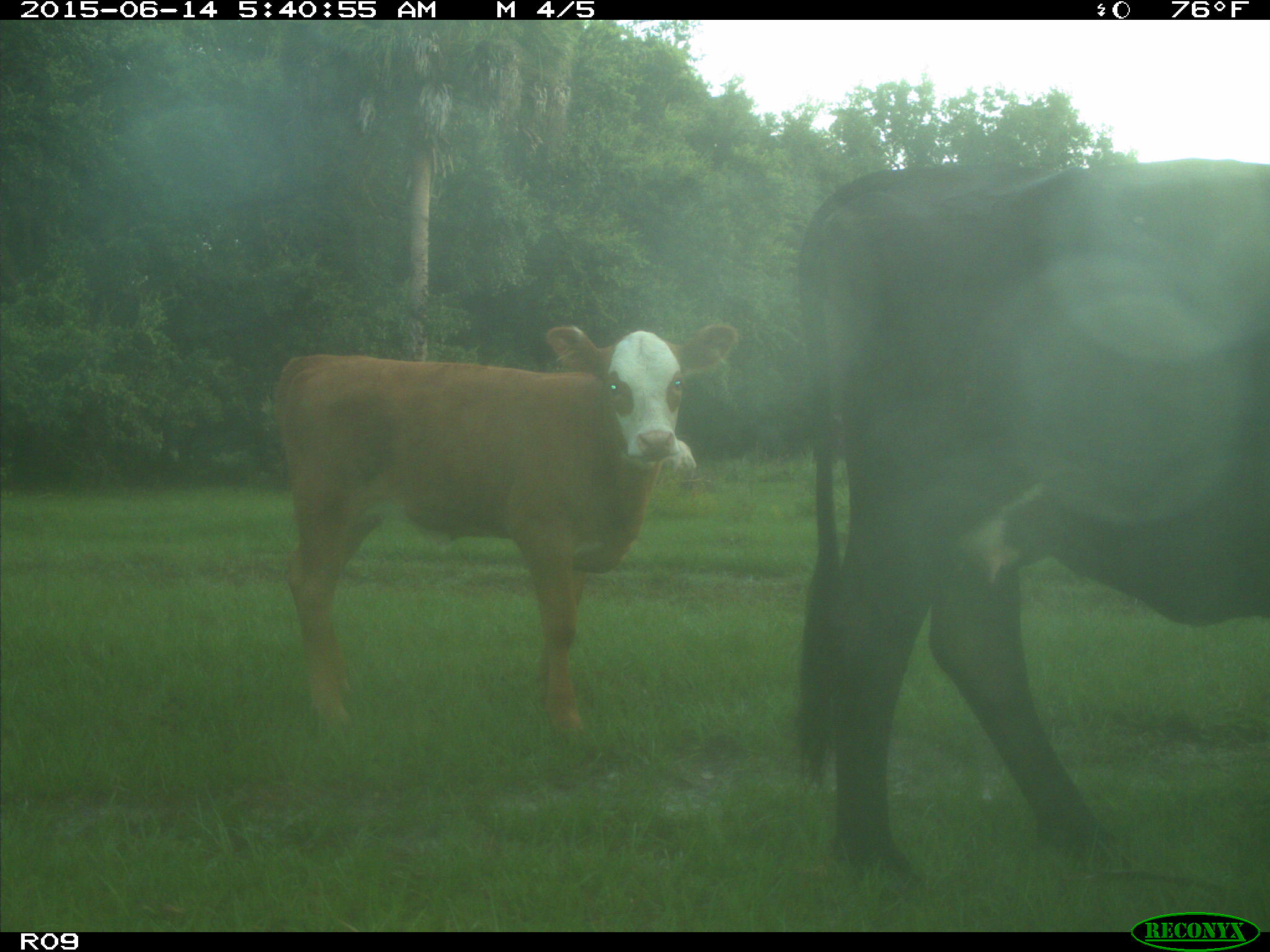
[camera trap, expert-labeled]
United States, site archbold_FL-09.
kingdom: Animalia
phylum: Chordata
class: Mammalia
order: Artiodactyla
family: Bovidae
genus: Bos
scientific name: Bos taurus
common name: domestic cow